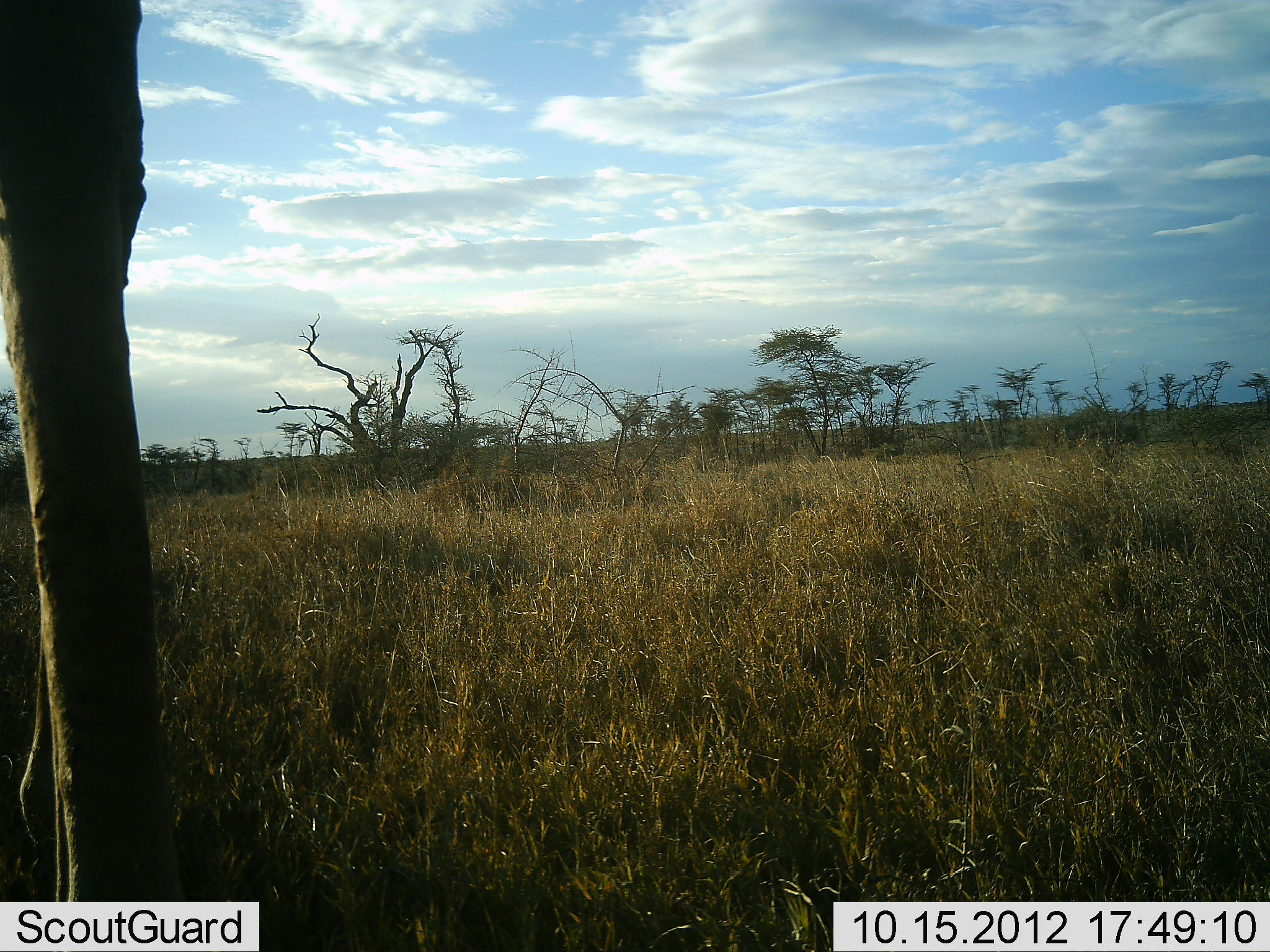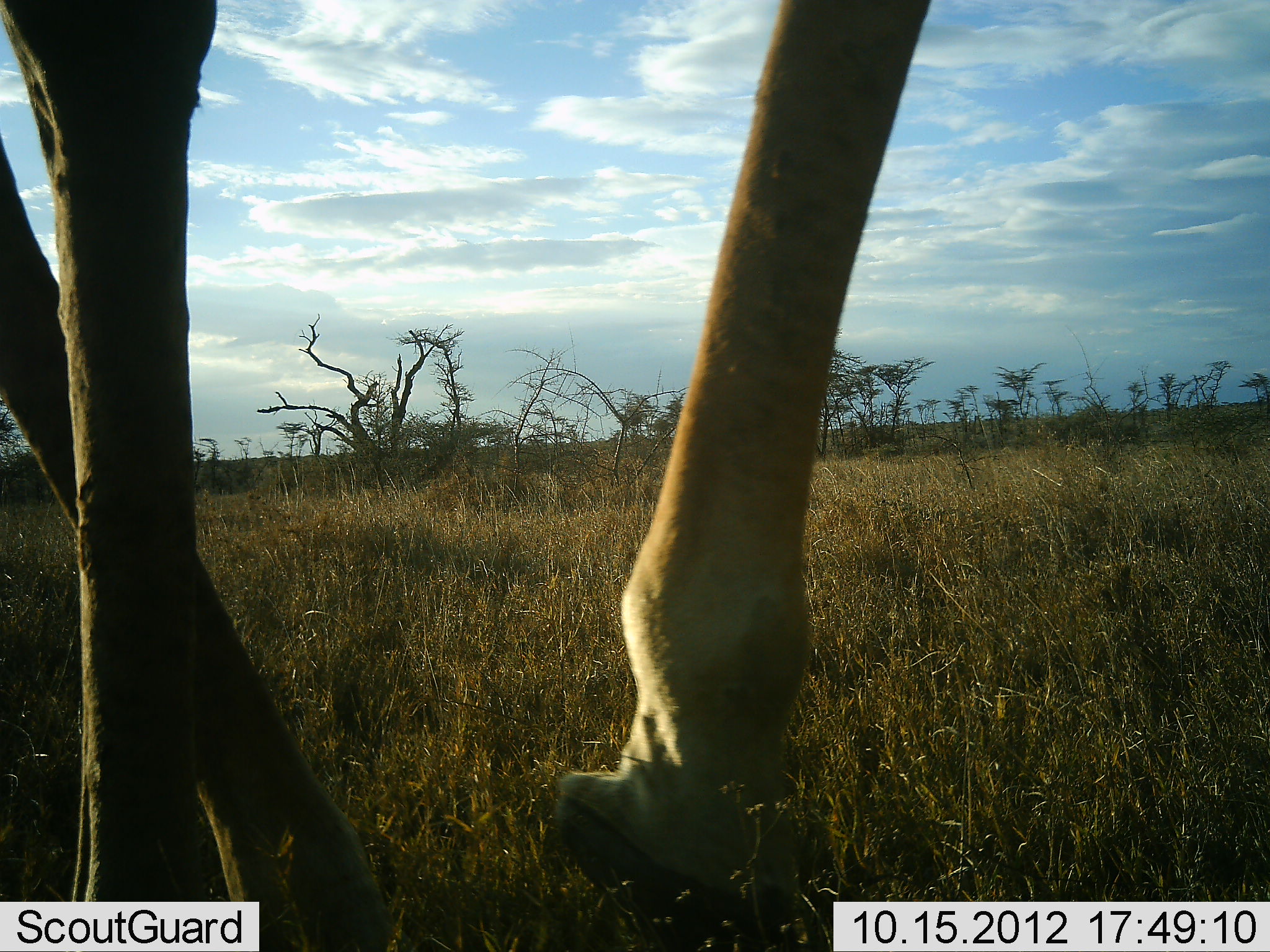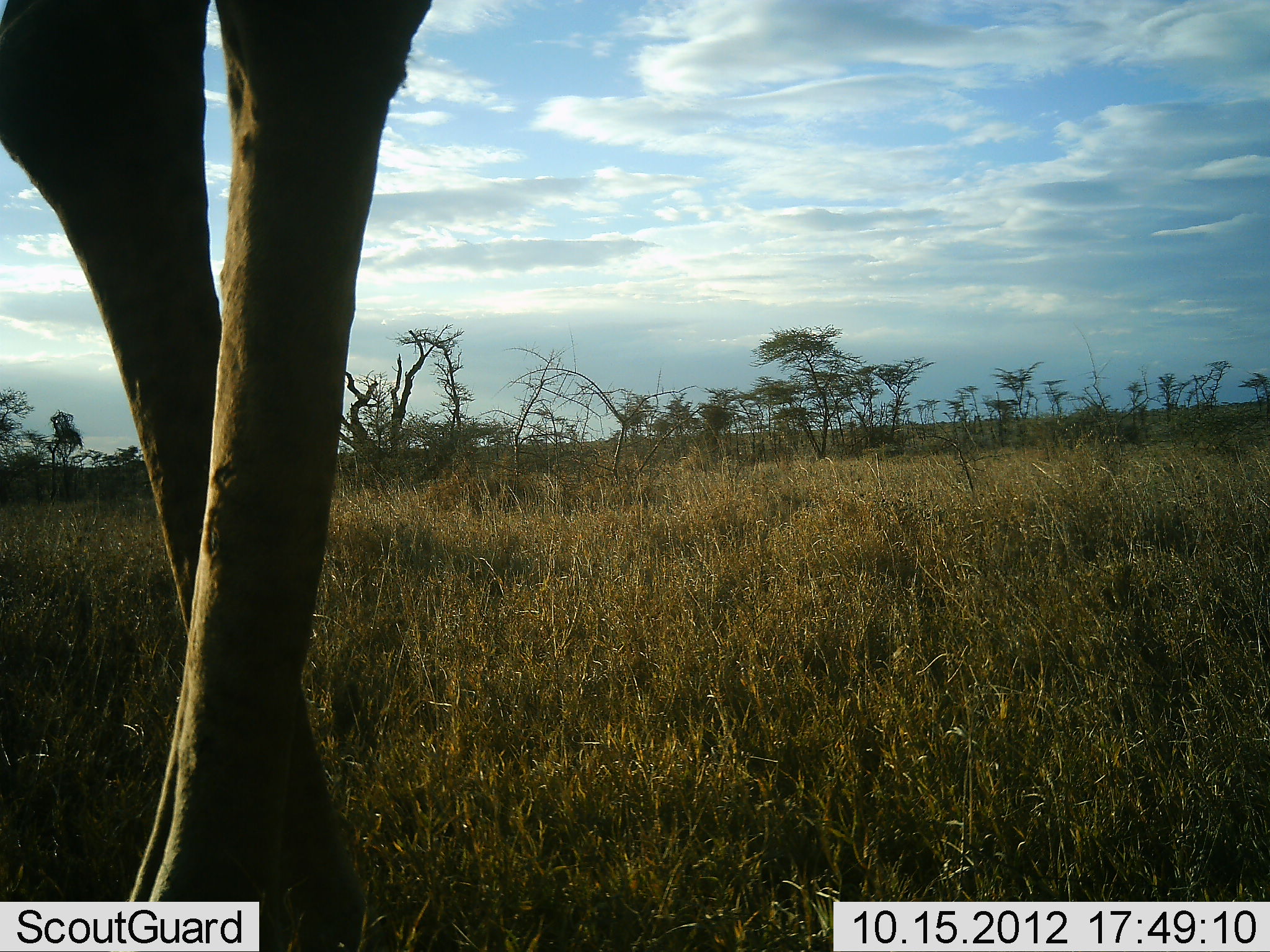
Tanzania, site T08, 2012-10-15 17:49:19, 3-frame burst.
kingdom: Animalia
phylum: Chordata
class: Mammalia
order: Artiodactyla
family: Giraffidae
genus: Giraffa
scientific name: Giraffa camelopardalis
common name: giraffe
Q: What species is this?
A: Giraffe (Giraffa camelopardalis).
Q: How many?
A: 1.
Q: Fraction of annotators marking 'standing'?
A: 50%.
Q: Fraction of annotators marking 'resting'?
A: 0%.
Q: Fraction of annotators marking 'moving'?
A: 60%.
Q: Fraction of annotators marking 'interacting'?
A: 0%.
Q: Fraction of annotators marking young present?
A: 0%.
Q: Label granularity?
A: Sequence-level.